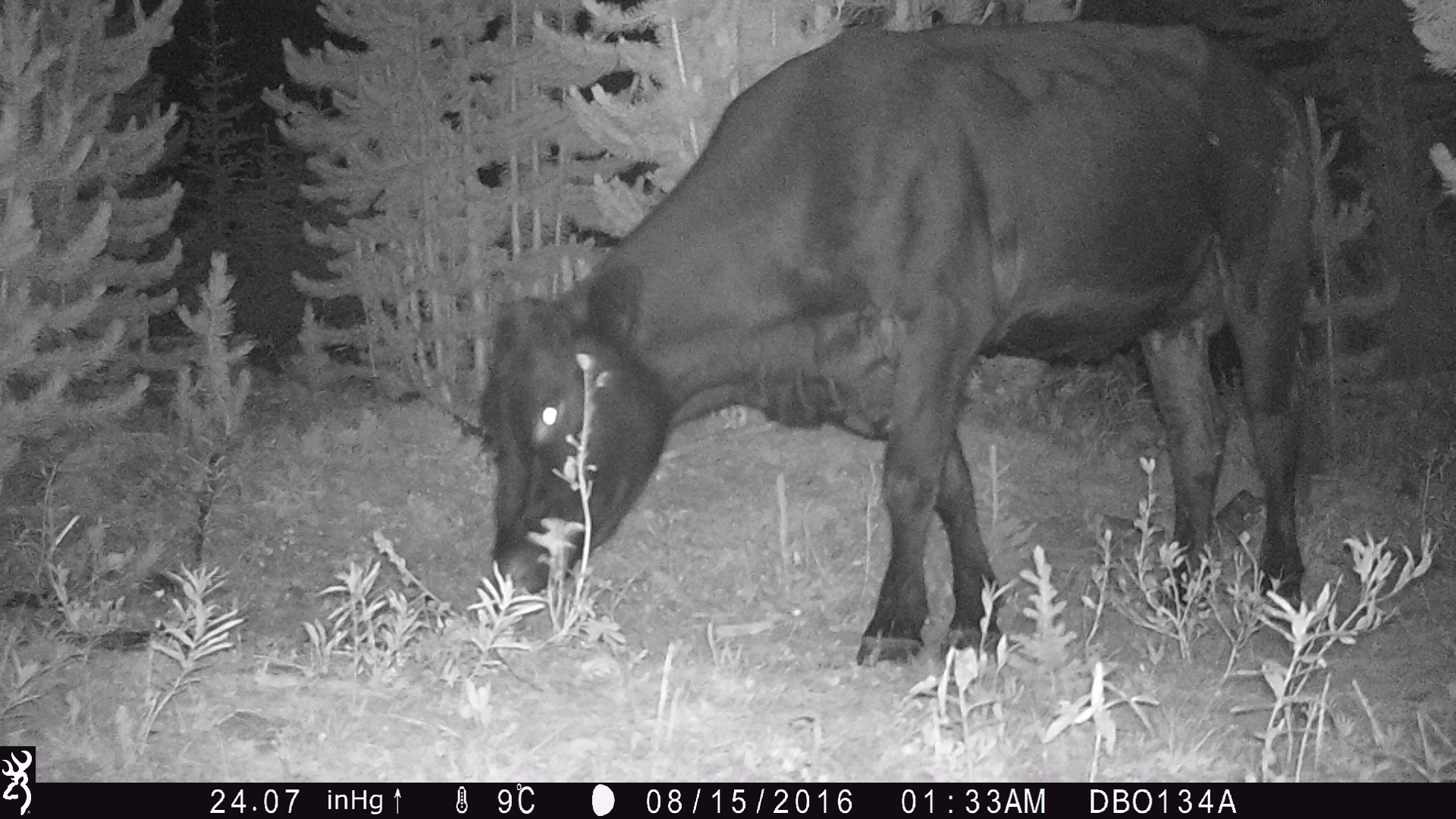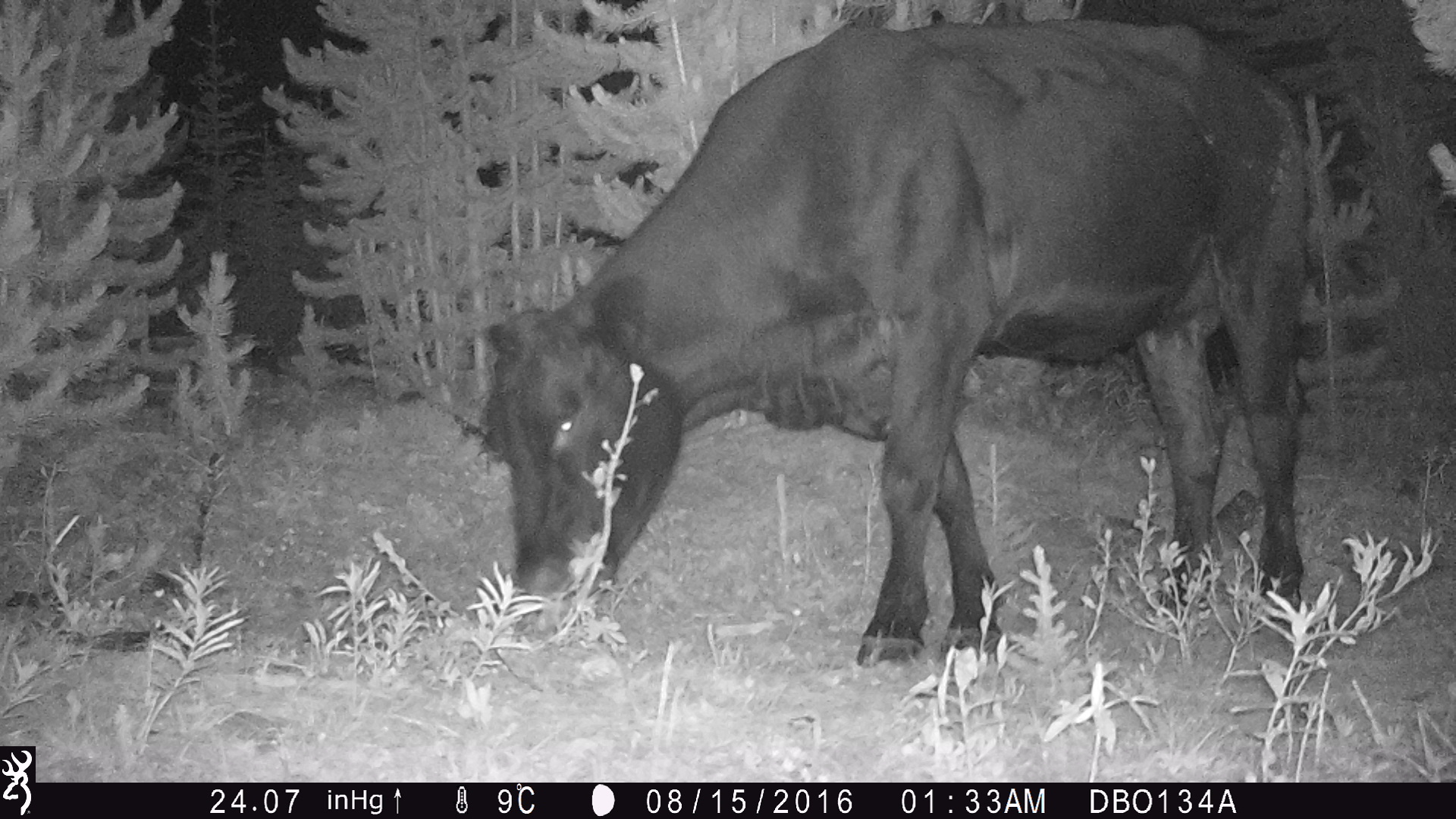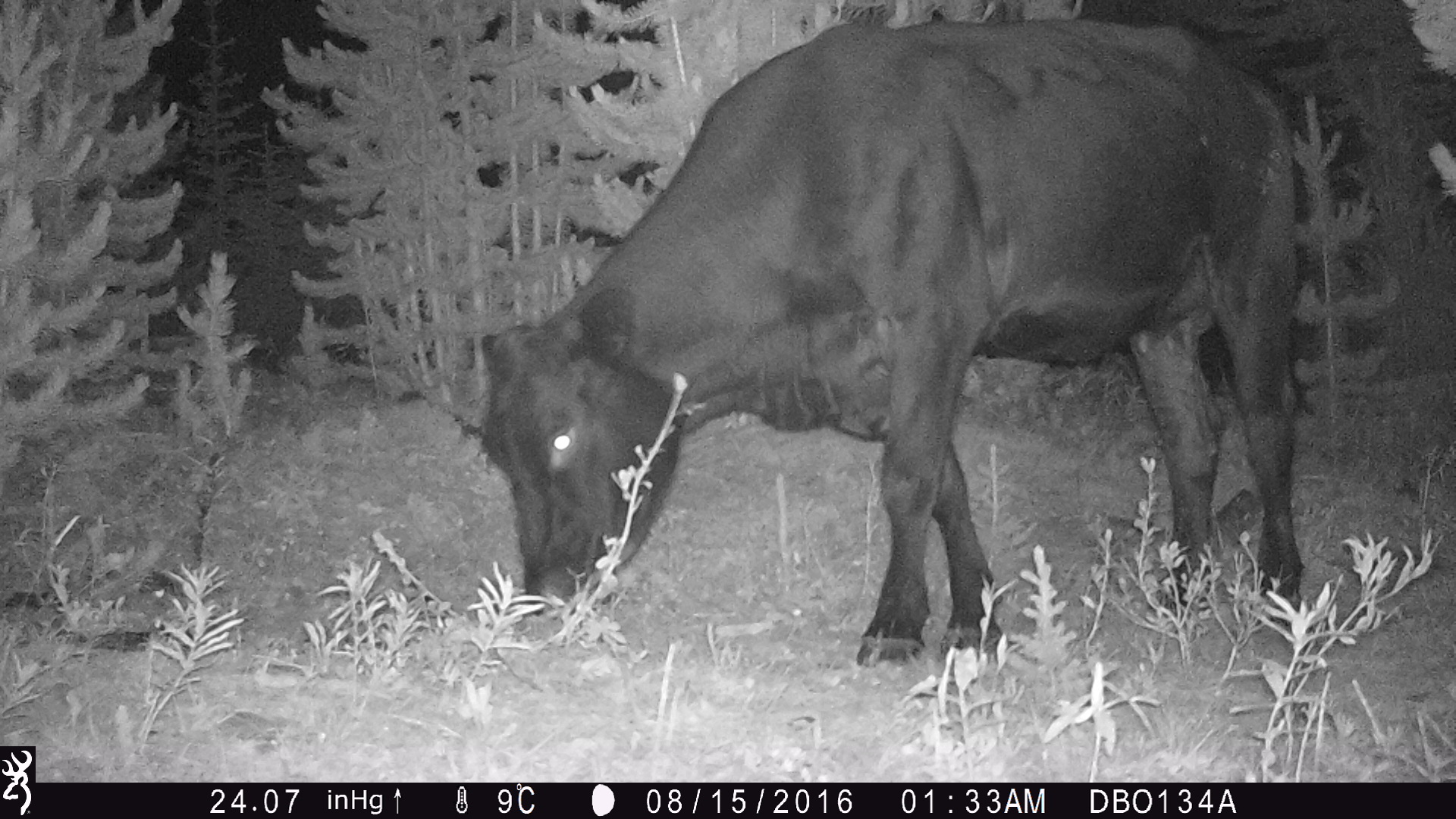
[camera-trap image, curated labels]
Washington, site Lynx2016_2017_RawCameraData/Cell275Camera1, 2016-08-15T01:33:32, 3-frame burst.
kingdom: Animalia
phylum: Chordata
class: Mammalia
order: Artiodactyla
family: Bovidae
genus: Bos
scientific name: Bos taurus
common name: domestic cattle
Domestic cattle (Bos taurus). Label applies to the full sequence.